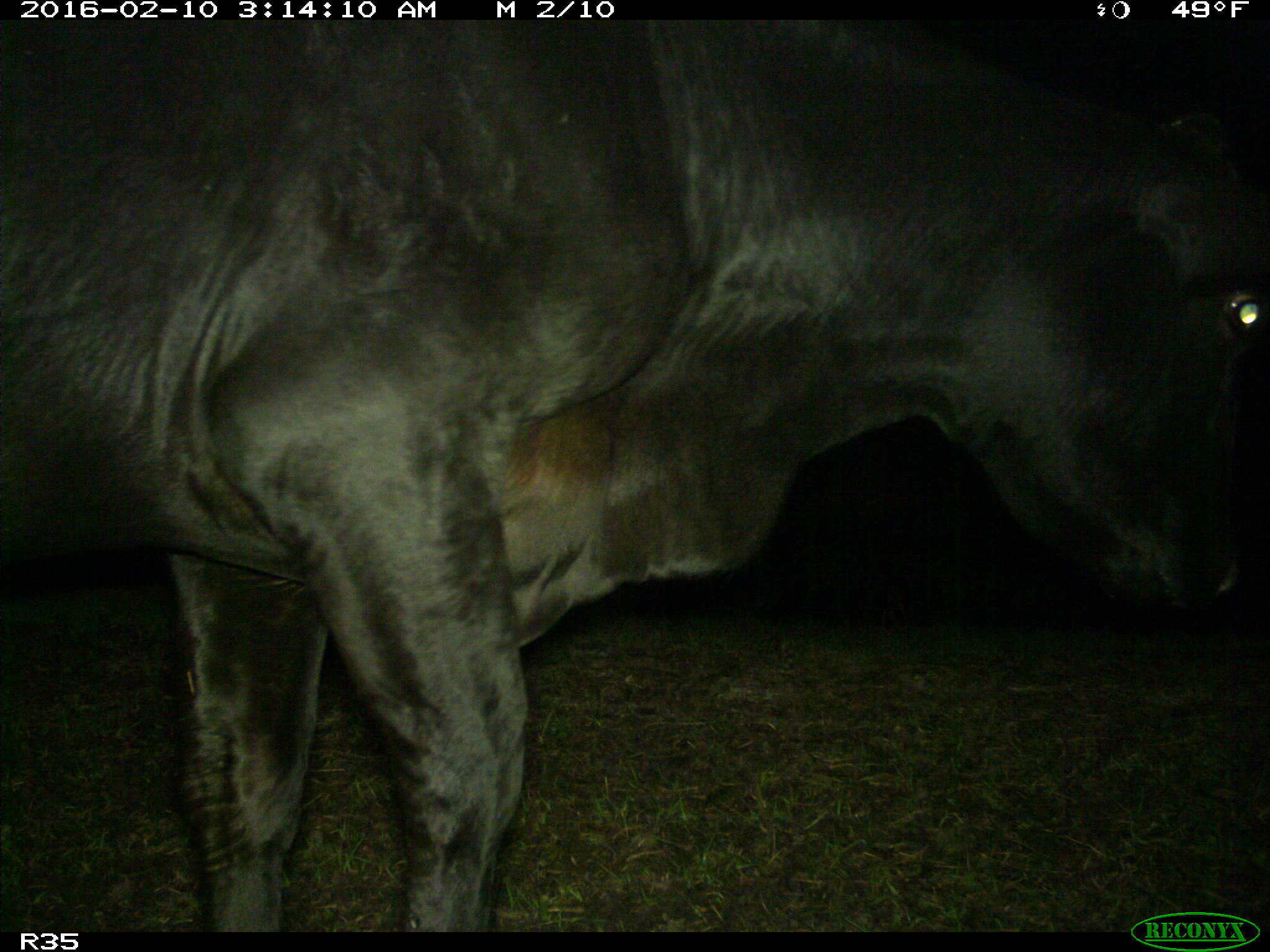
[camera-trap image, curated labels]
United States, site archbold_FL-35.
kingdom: Animalia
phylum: Chordata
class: Mammalia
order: Artiodactyla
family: Bovidae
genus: Bos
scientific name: Bos taurus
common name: domestic cow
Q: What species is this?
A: Bos taurus (domestic cow).